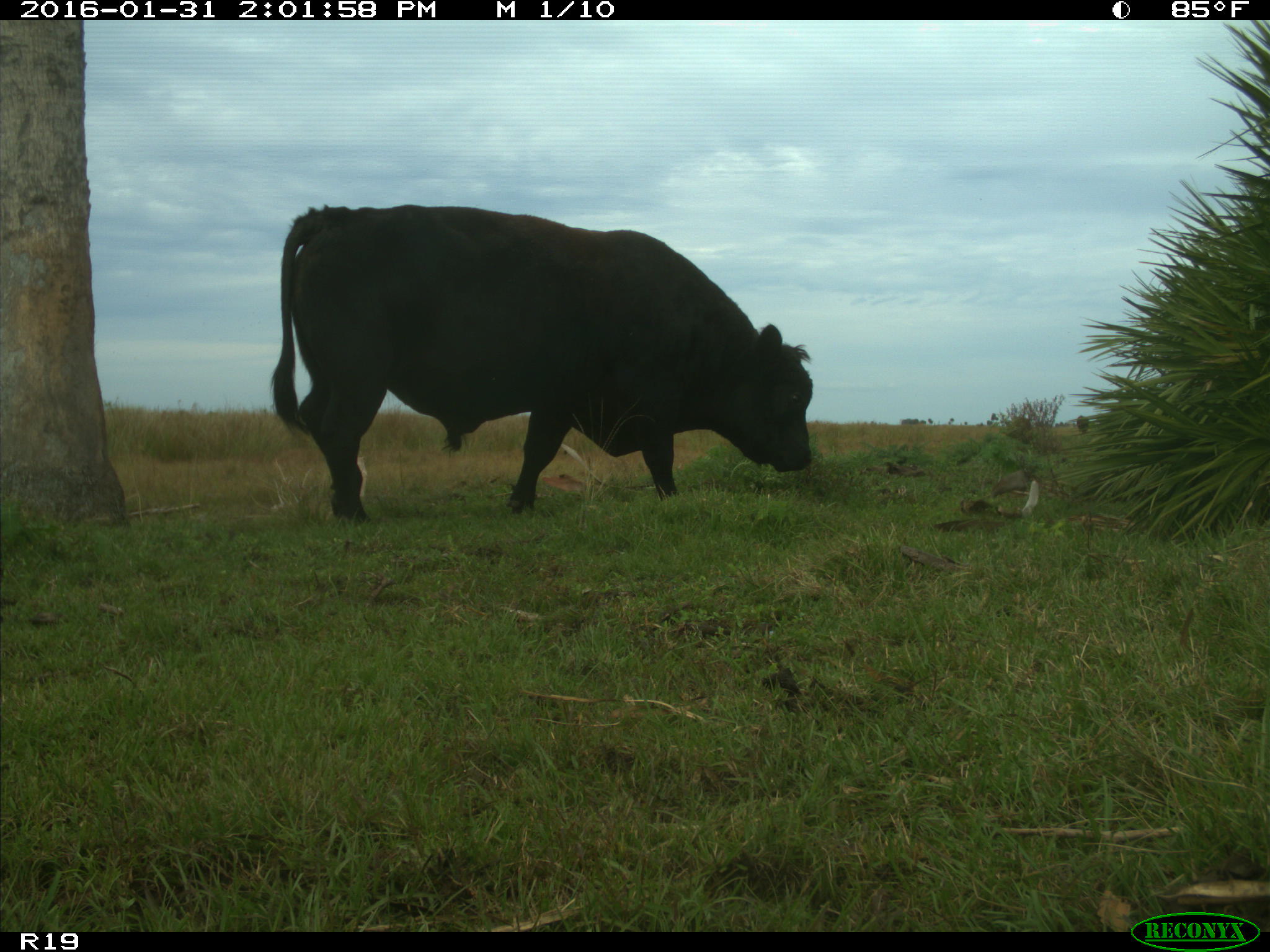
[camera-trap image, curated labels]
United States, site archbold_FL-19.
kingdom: Animalia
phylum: Chordata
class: Mammalia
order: Artiodactyla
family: Bovidae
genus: Bos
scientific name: Bos taurus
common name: domestic cow